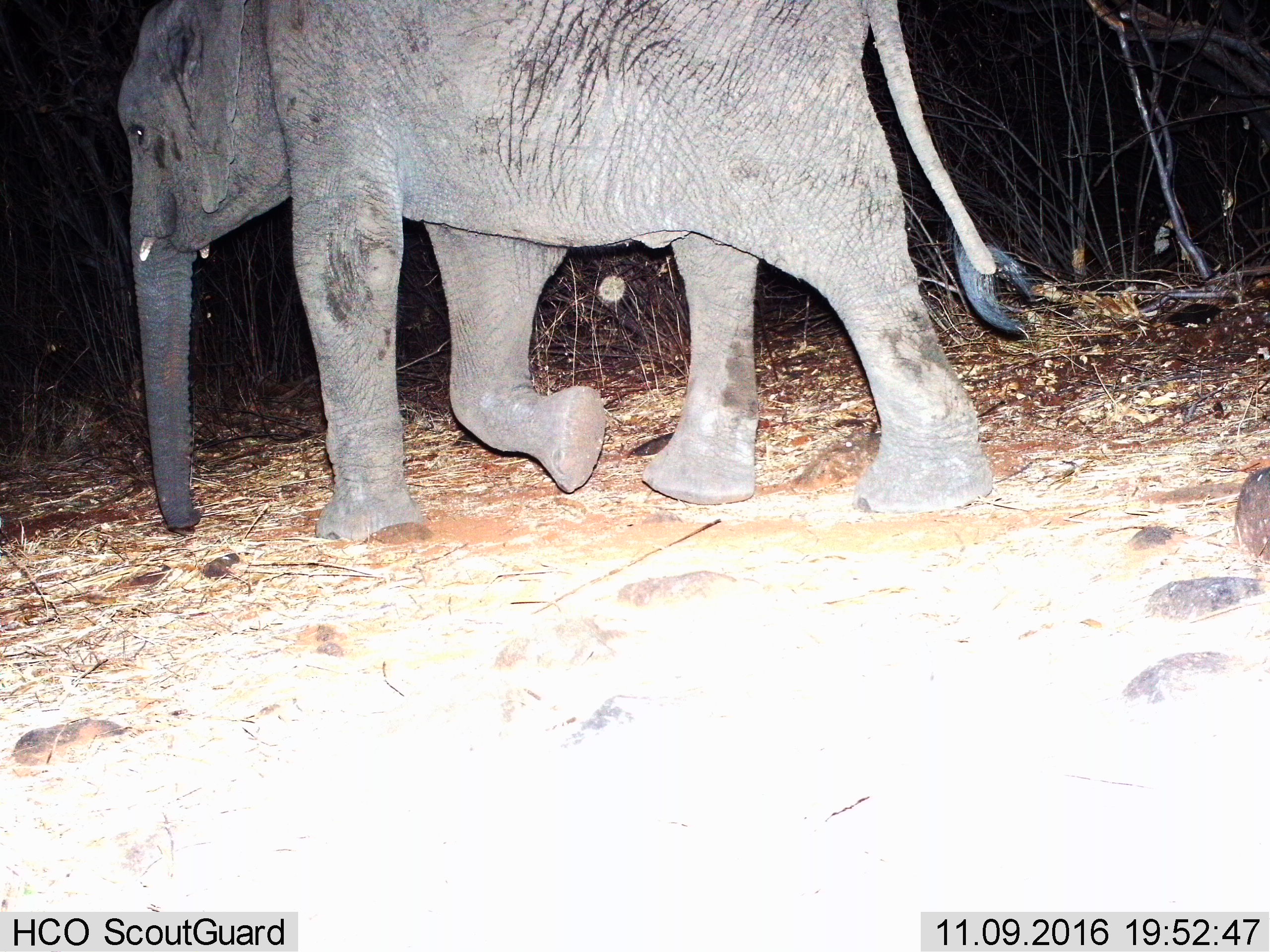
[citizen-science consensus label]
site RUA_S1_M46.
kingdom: Animalia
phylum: Chordata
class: Mammalia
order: Proboscidea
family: Elephantidae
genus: Loxodonta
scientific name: Loxodonta africana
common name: african bush elephant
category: elephant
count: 1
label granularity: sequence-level